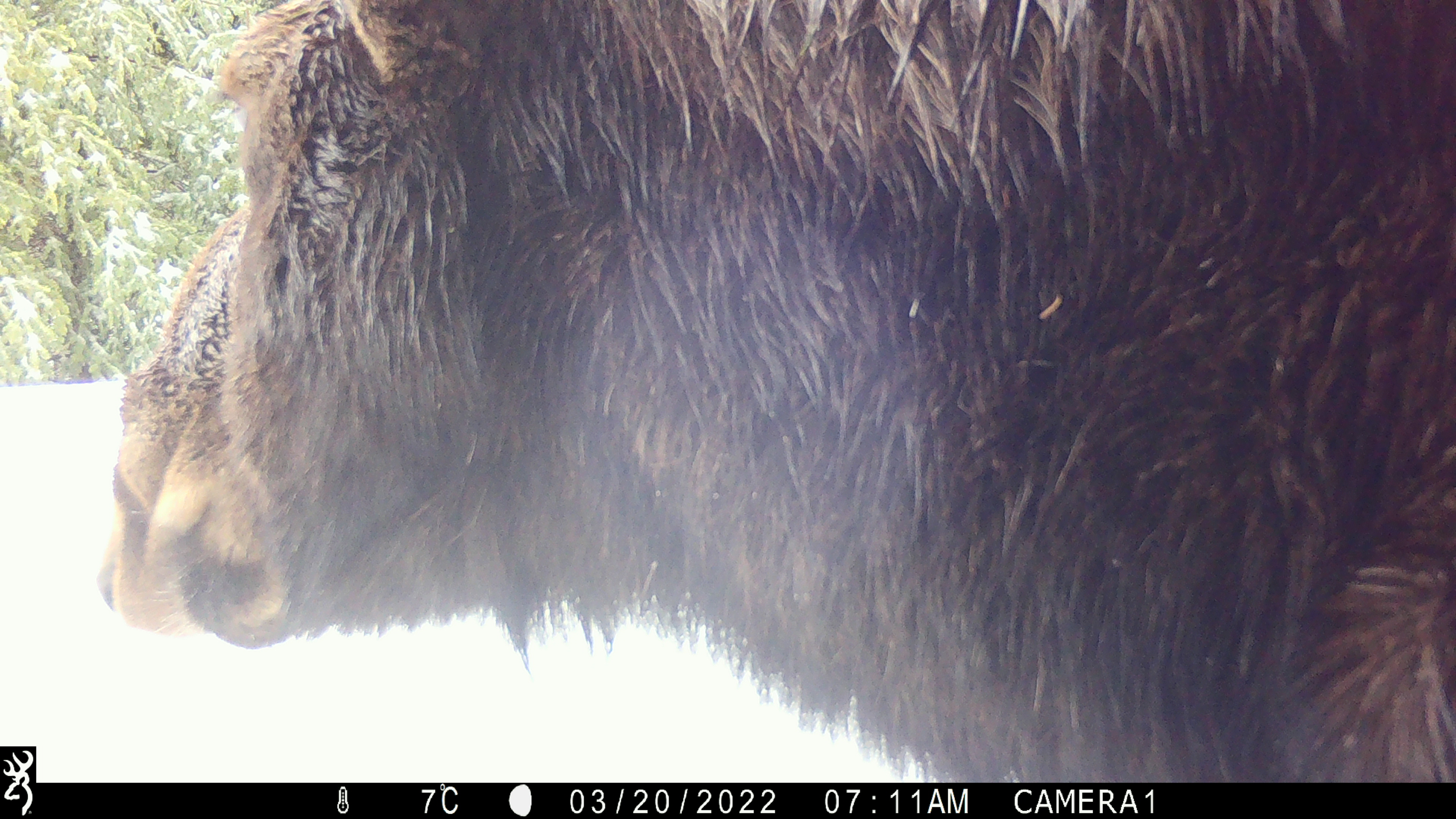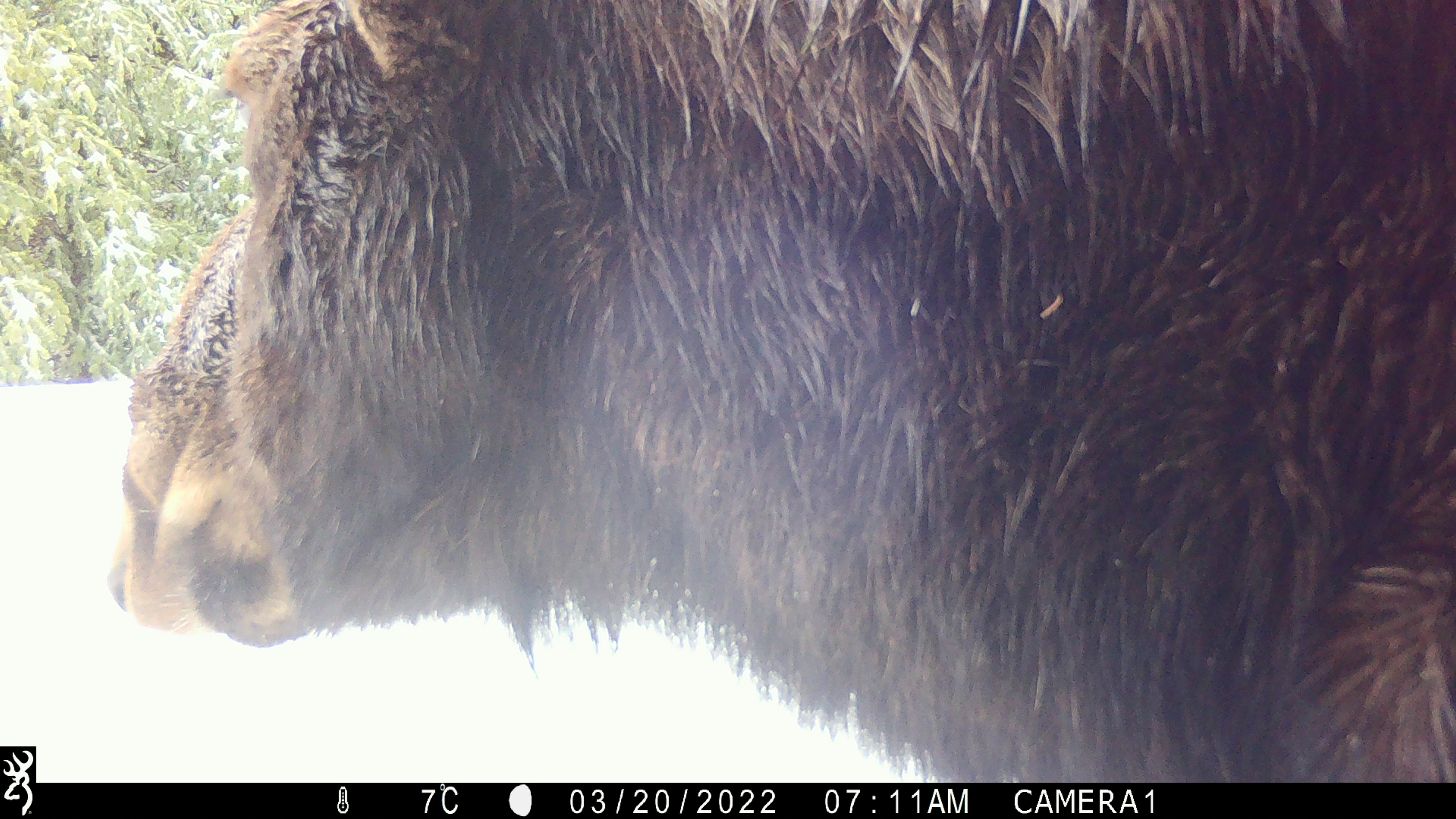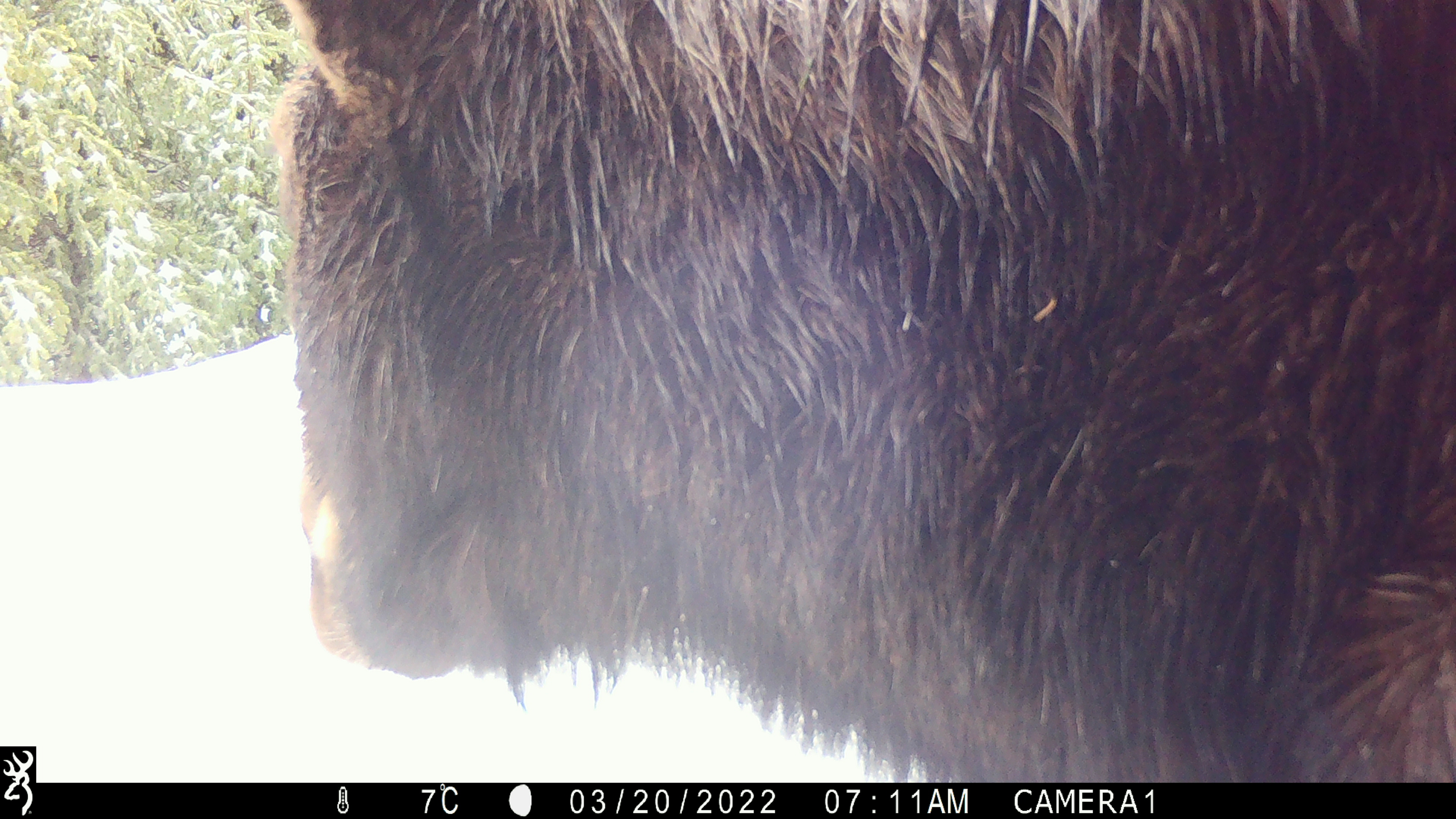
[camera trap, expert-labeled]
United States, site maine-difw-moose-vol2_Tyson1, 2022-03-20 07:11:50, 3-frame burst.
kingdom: Animalia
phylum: Chordata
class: Mammalia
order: Artiodactyla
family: Cervidae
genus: Alces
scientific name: Alces alces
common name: moose